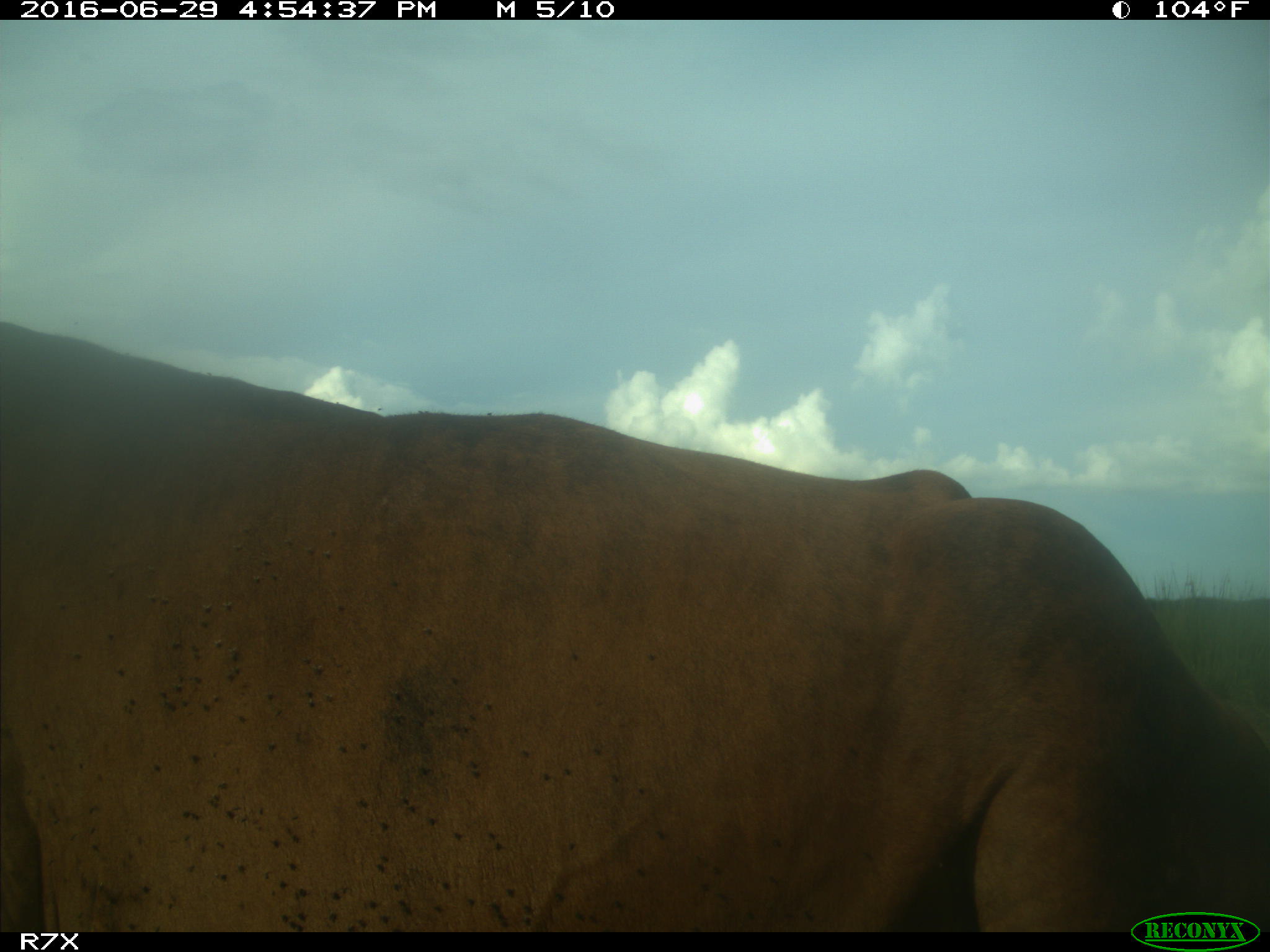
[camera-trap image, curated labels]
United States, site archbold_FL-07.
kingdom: Animalia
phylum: Chordata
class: Mammalia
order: Artiodactyla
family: Bovidae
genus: Bos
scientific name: Bos taurus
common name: domestic cow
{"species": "Bos taurus (domestic cow)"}